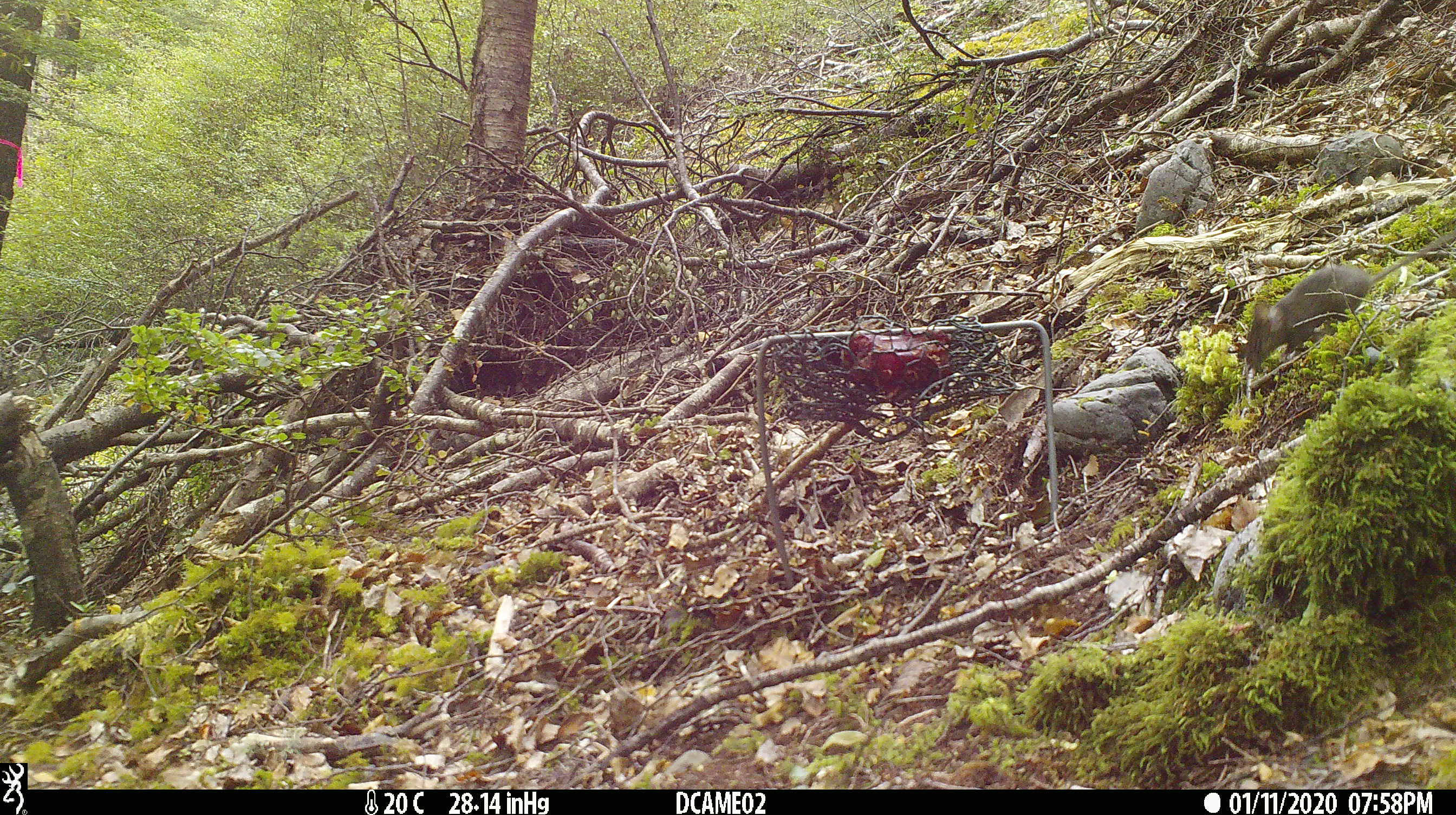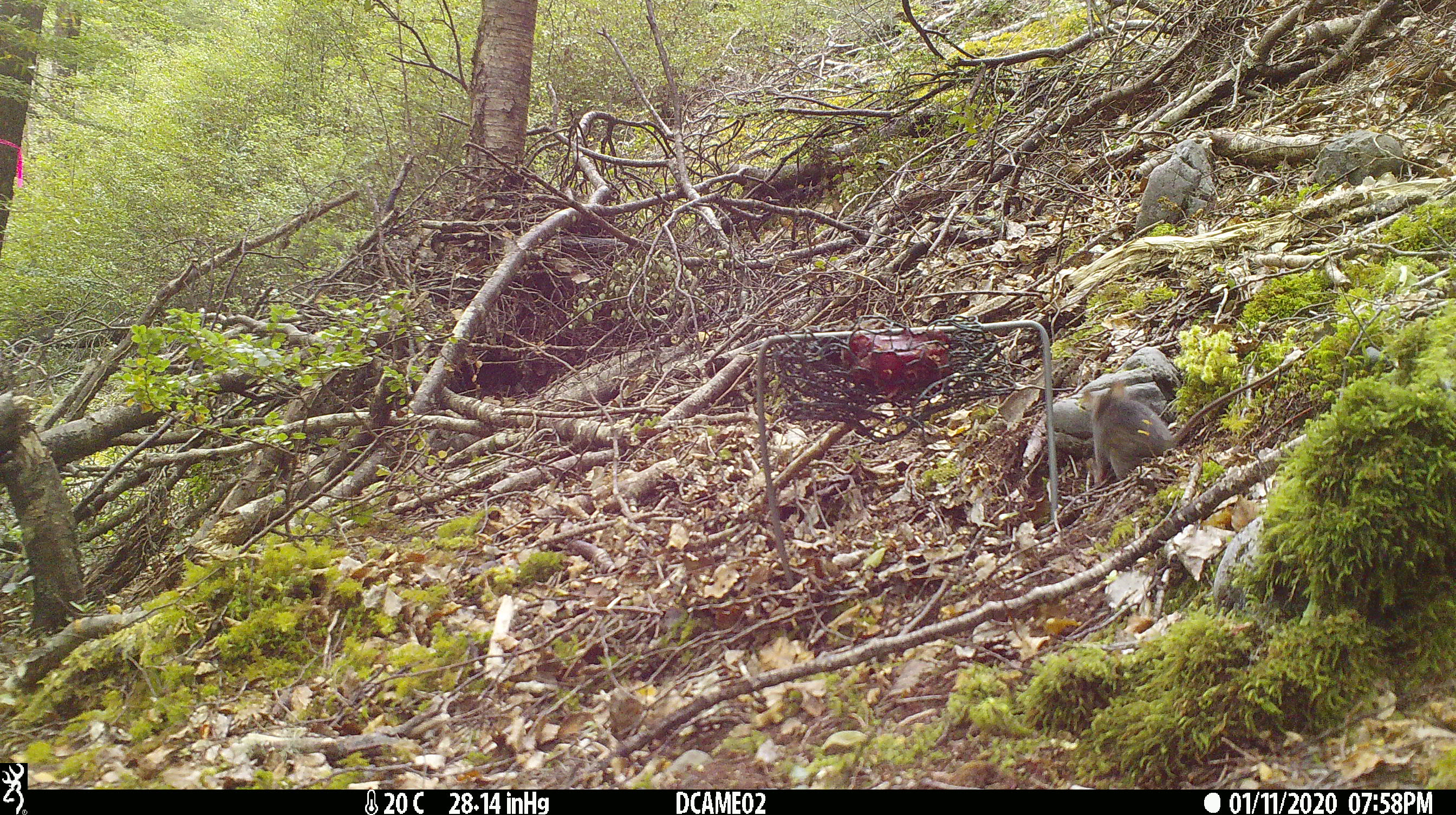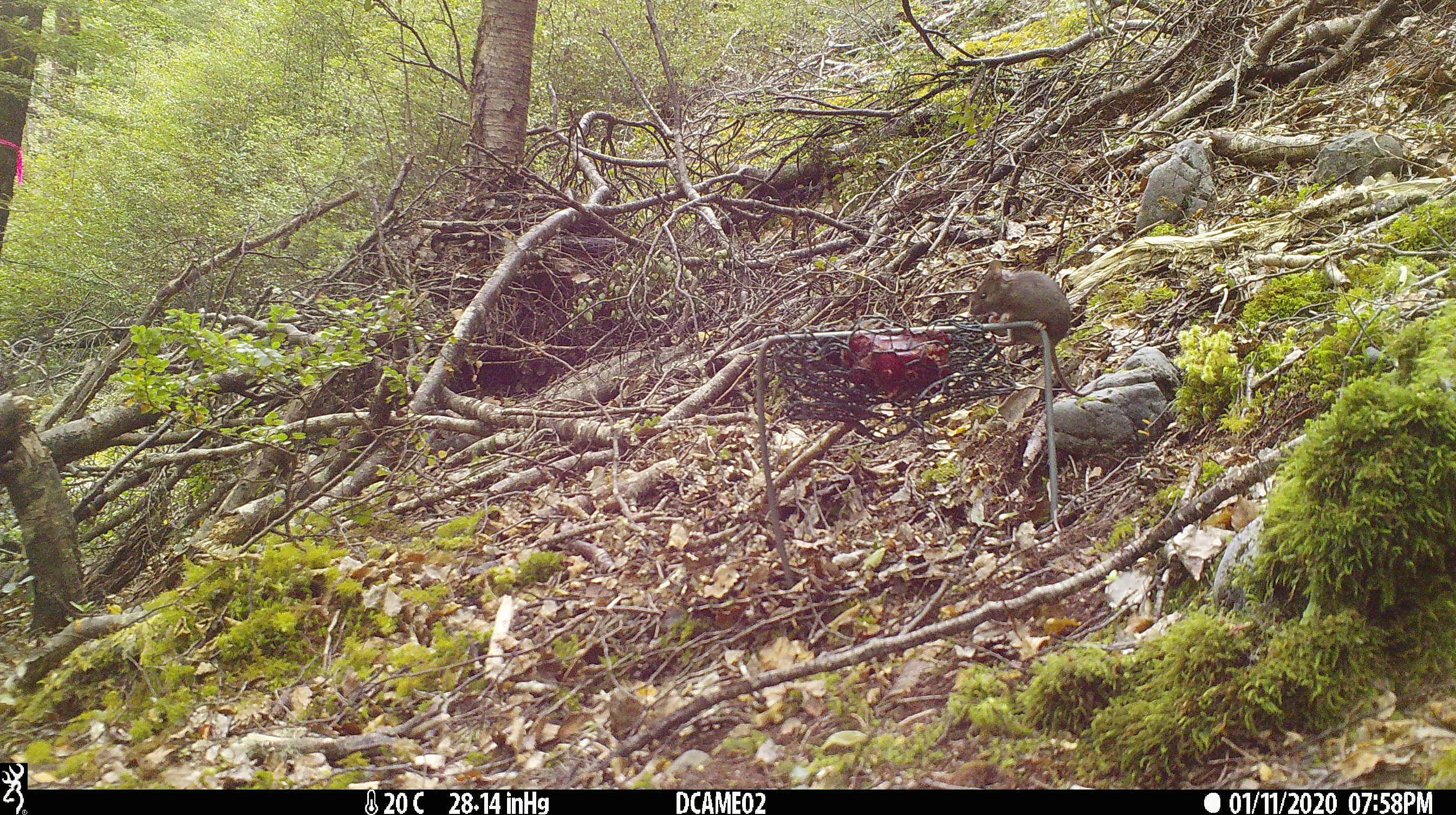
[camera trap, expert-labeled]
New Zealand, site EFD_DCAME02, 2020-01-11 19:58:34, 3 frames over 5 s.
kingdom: Animalia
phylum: Chordata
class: Mammalia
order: Rodentia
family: Muridae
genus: Mus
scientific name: Mus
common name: mouse